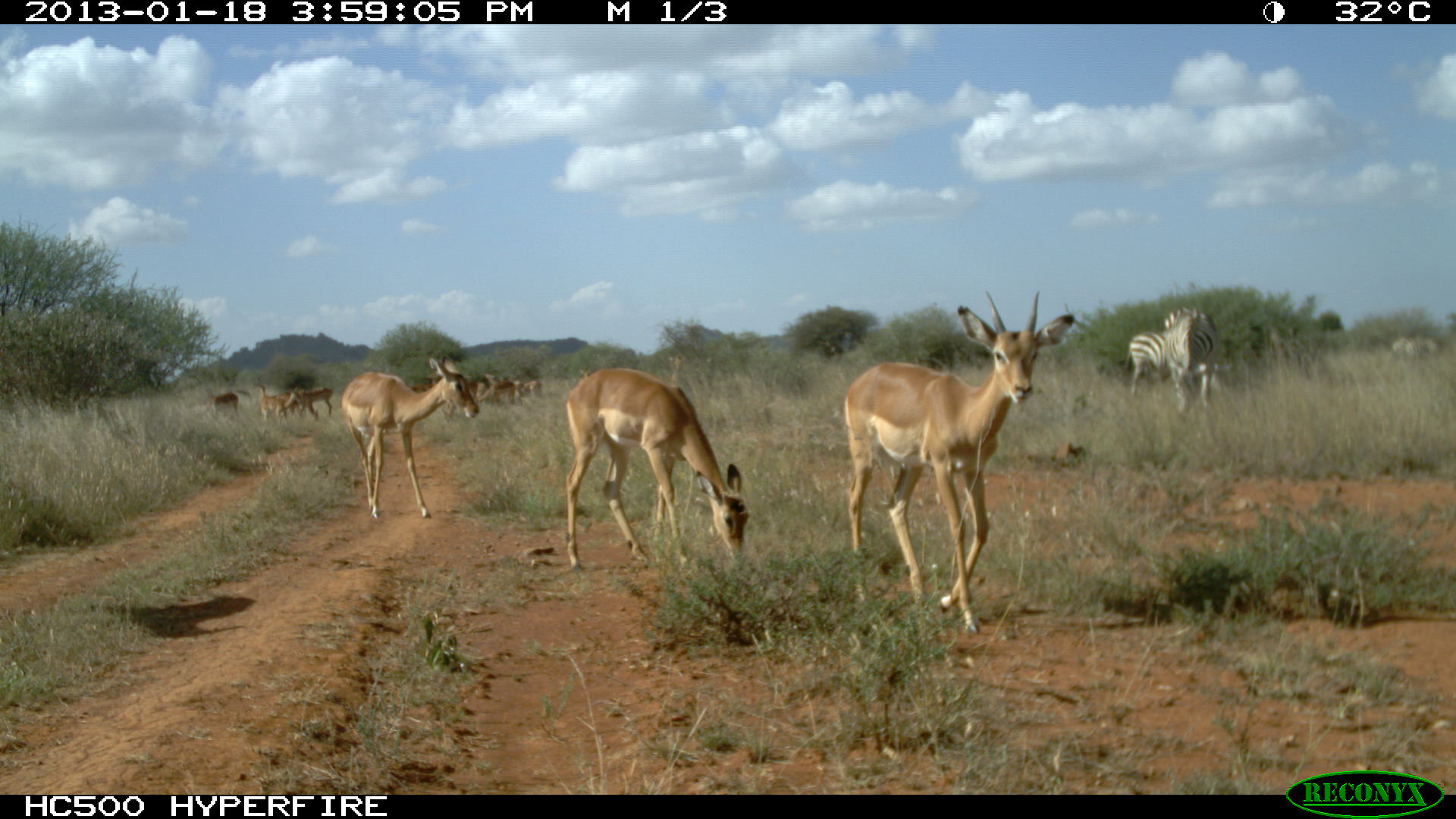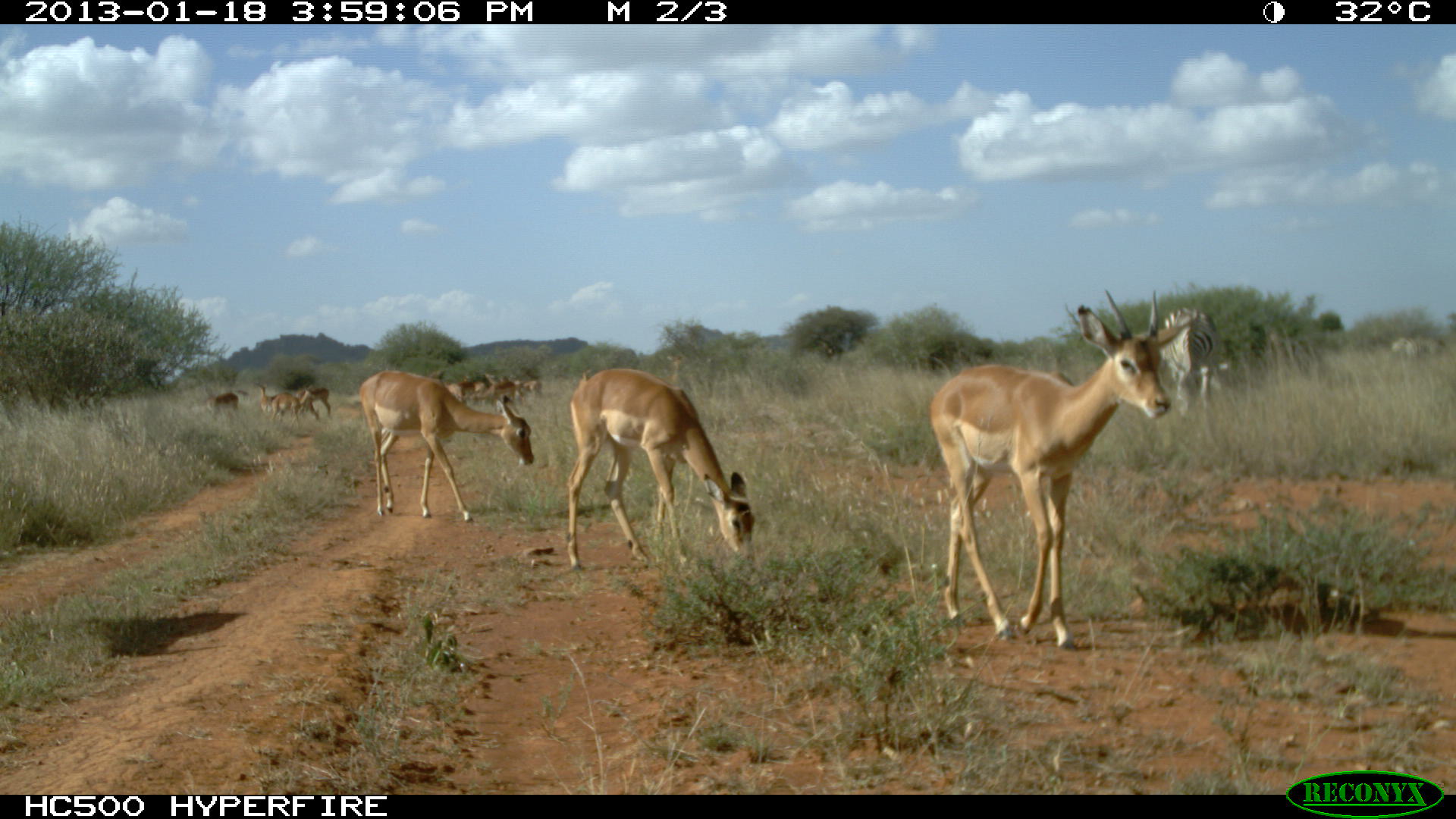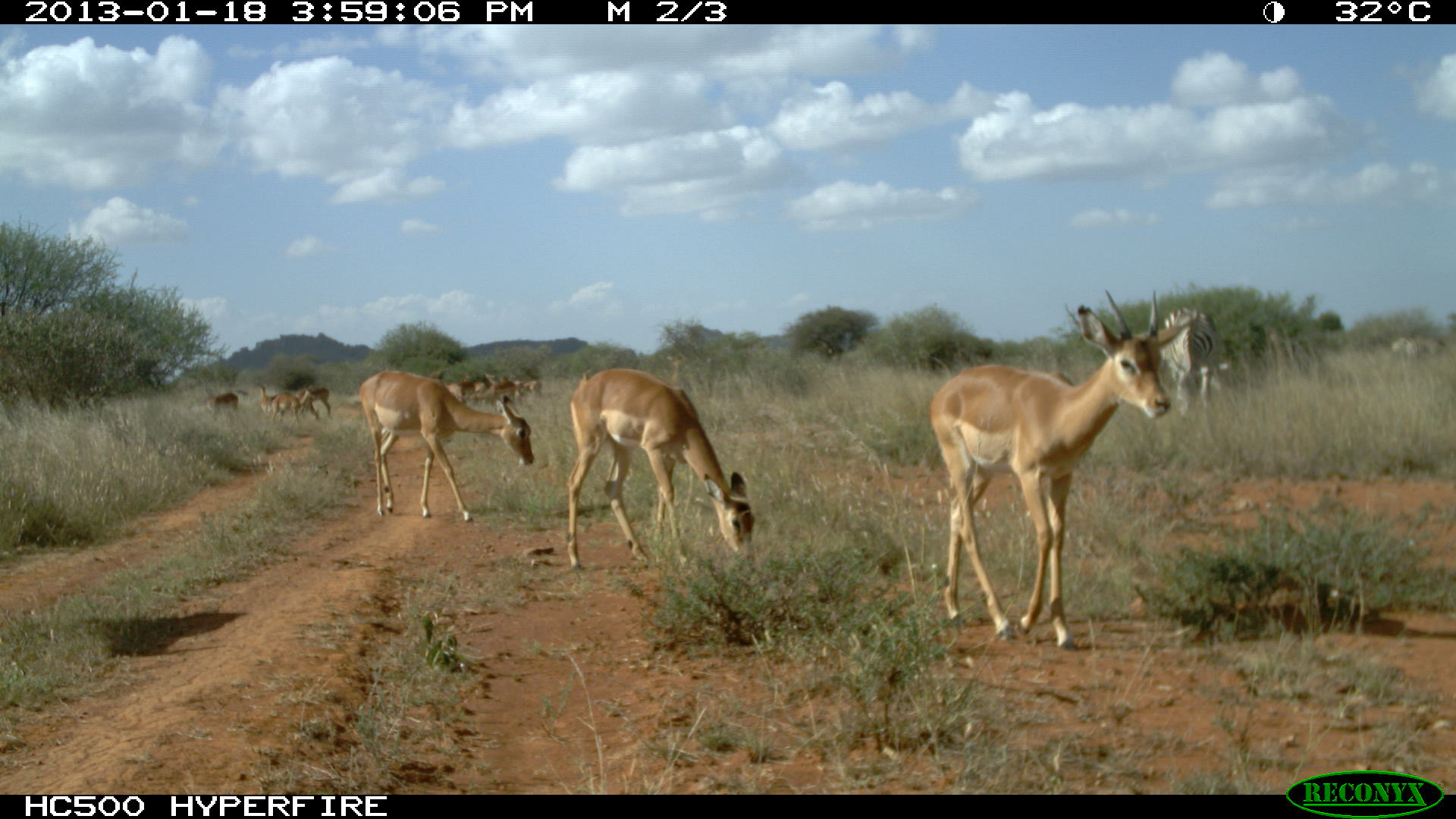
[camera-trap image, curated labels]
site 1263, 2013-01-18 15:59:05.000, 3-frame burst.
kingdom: Animalia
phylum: Chordata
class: Mammalia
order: Perissodactyla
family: Equidae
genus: Equus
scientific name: Equus quagga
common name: plains zebra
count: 4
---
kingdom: Animalia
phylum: Chordata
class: Mammalia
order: Artiodactyla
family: Bovidae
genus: Aepyceros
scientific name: Aepyceros melampus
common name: impala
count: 13